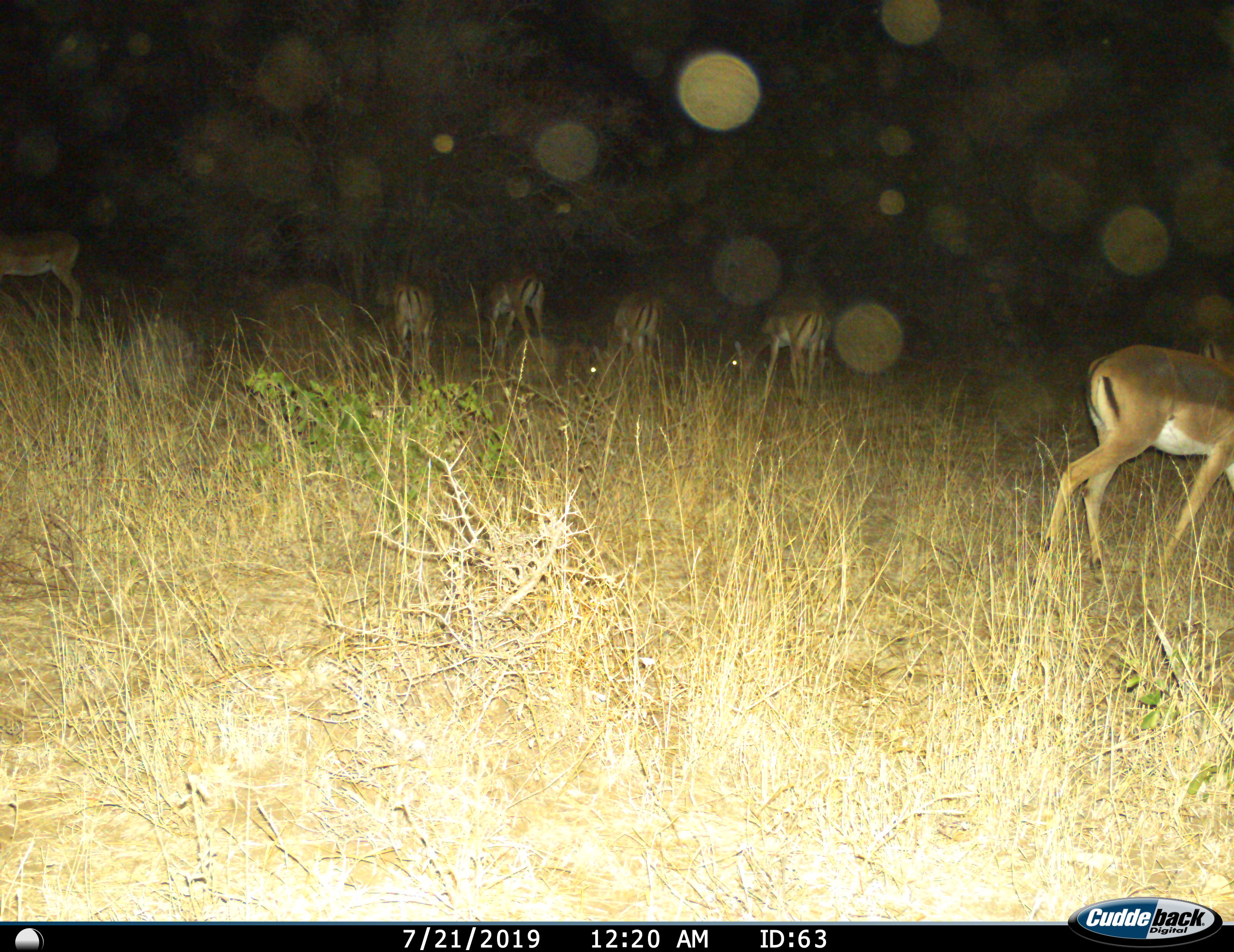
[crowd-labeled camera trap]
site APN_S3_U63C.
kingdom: Animalia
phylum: Chordata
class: Mammalia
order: Artiodactyla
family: Bovidae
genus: Aepyceros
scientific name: Aepyceros melampus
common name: impala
Impala (Aepyceros melampus), count 6. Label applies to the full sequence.